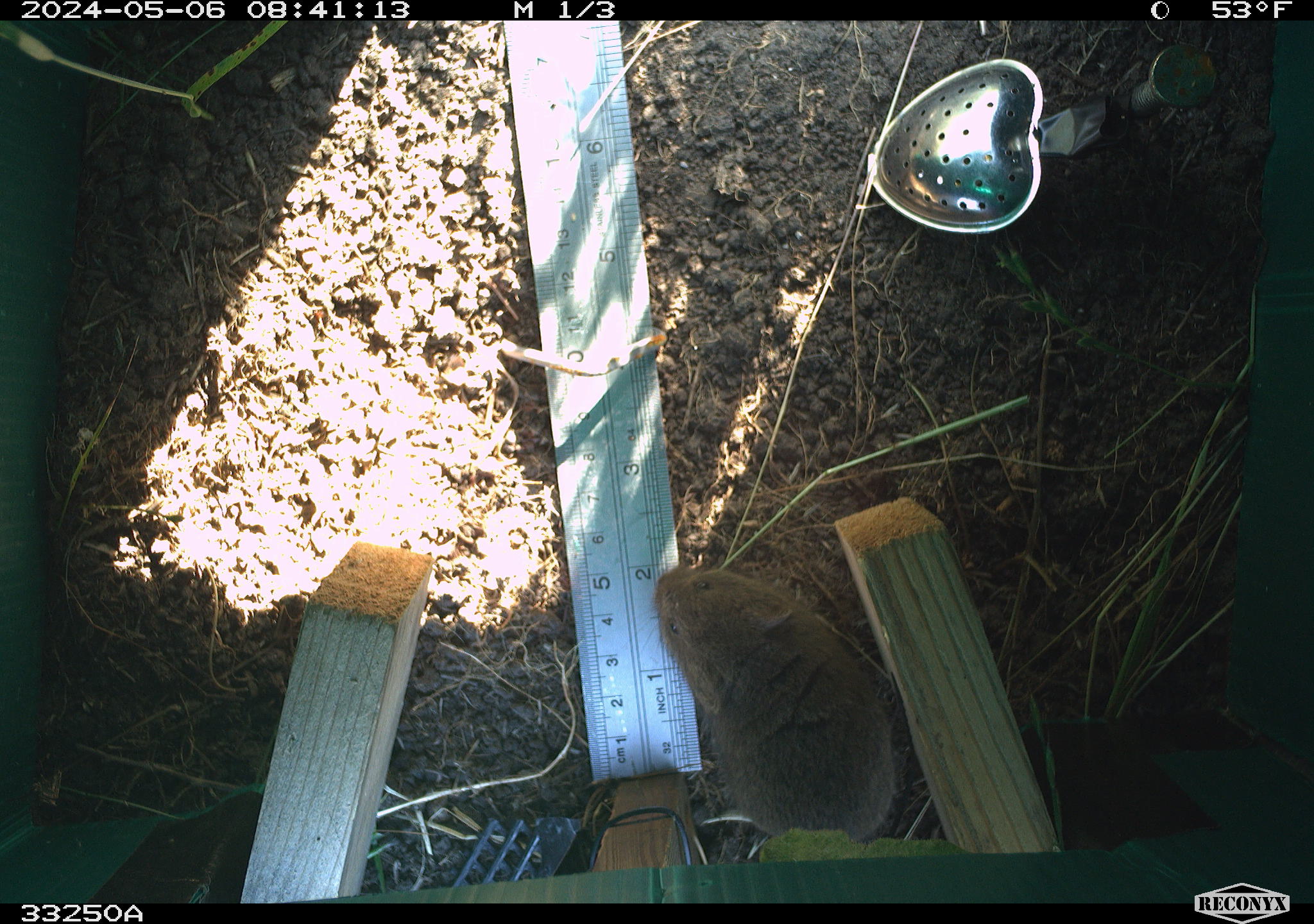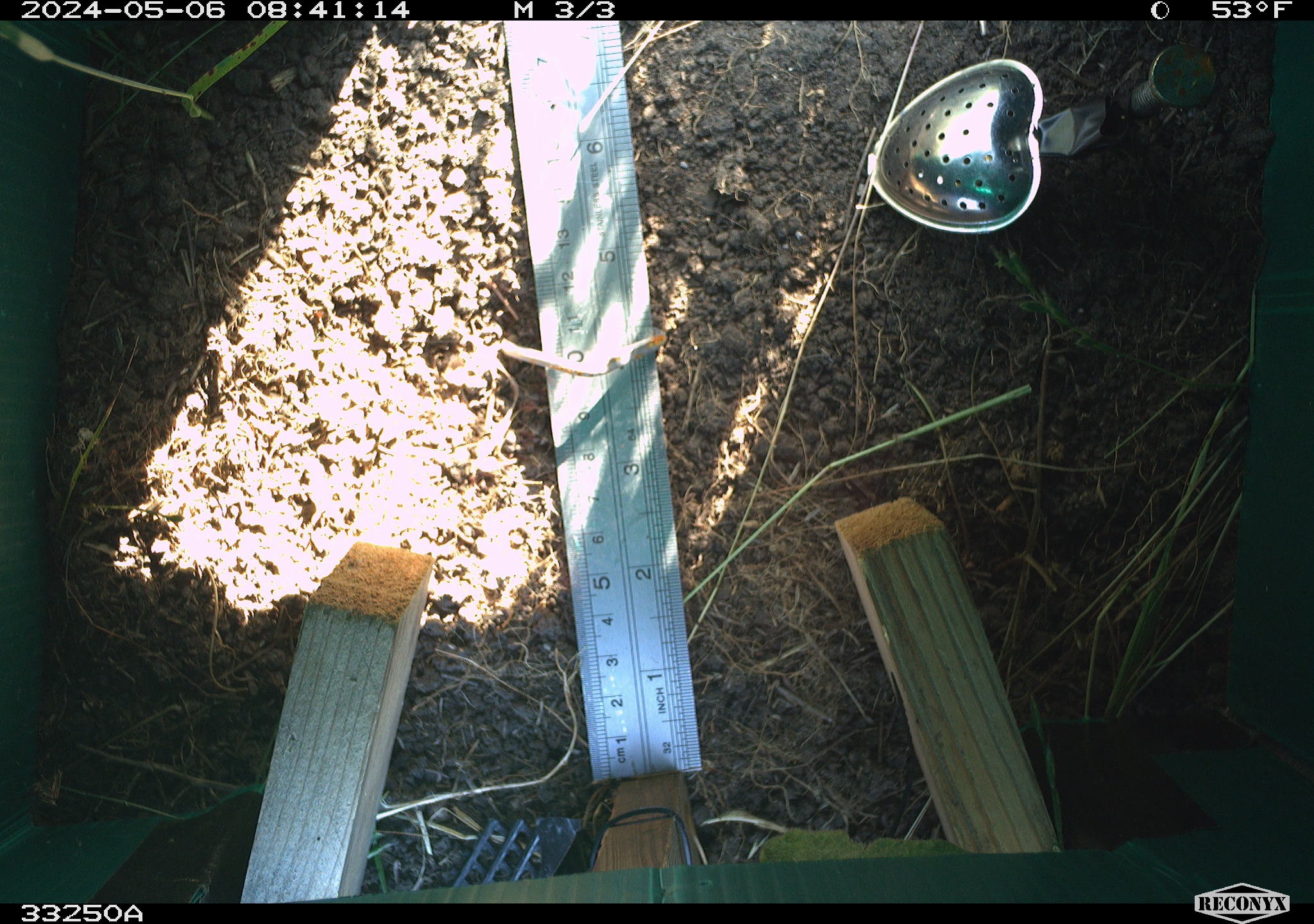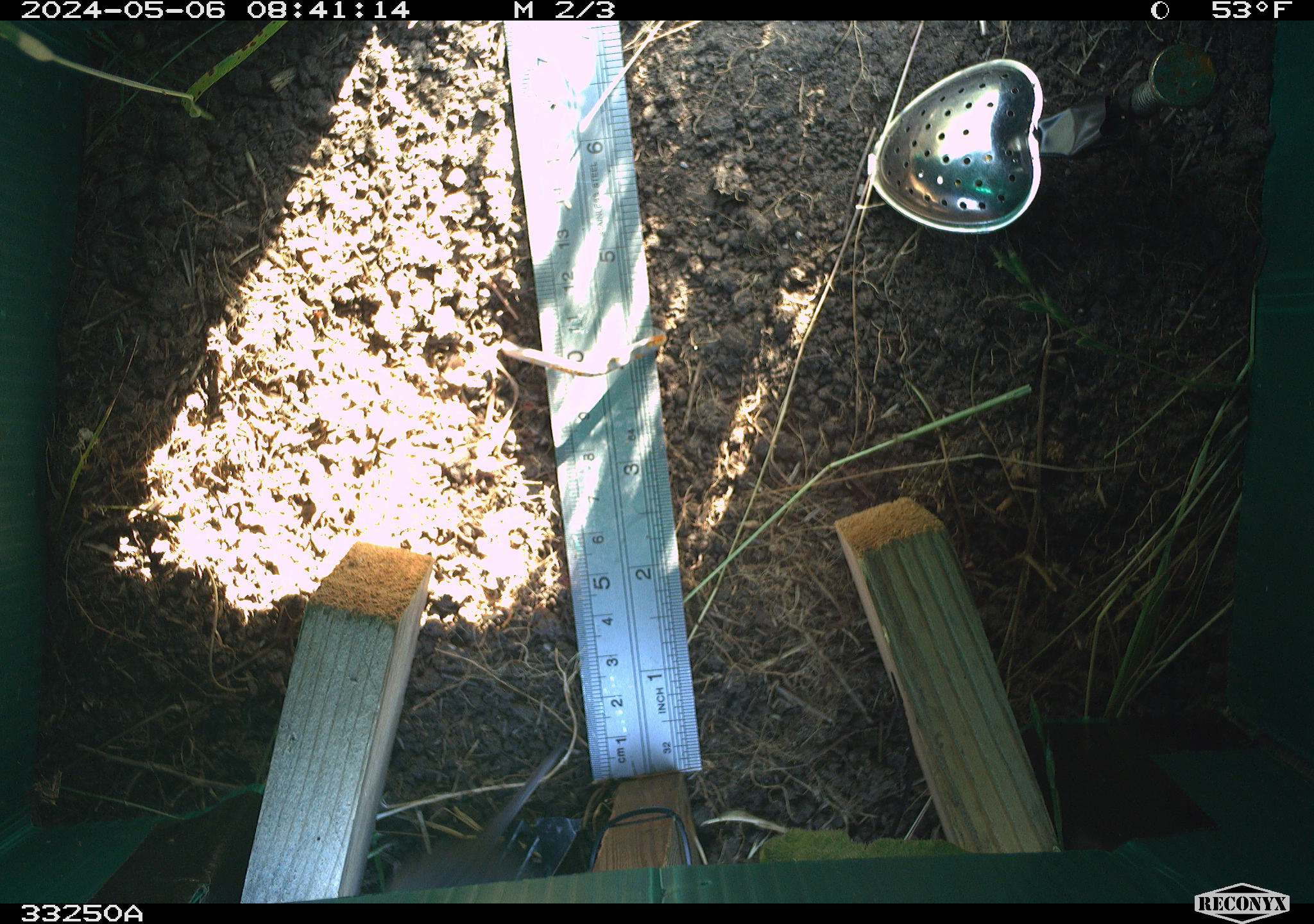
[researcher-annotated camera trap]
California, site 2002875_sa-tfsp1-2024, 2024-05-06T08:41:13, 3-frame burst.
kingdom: Animalia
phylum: Chordata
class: Mammalia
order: Rodentia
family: Cricetidae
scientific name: Arvicolinae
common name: voles, lemmings, and muskrats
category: arvicolinae subfamily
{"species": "arvicolinae subfamily (voles, lemmings, and muskrats) (Arvicolinae)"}